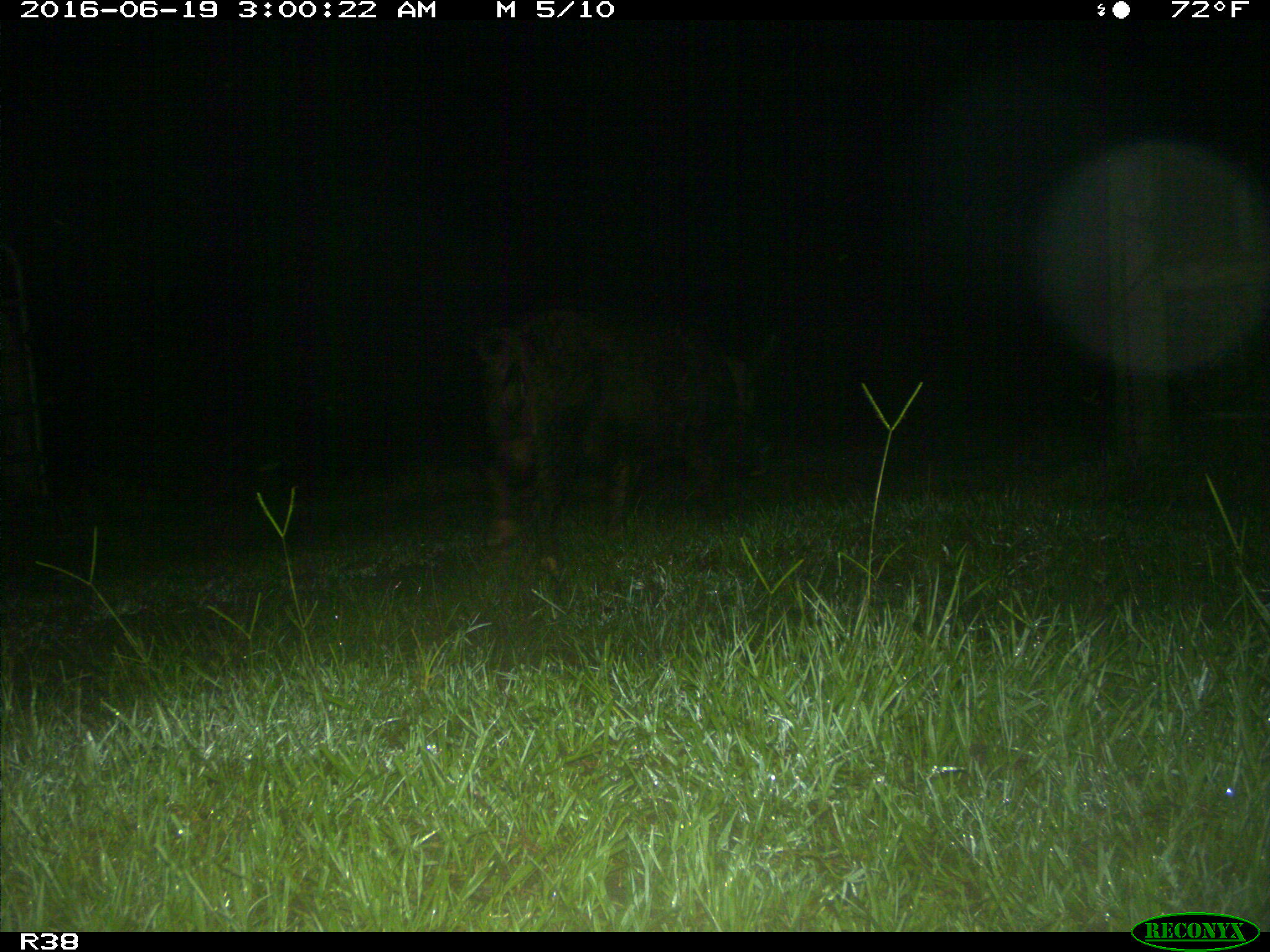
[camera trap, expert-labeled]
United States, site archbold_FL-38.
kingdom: Animalia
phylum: Chordata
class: Mammalia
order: Artiodactyla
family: Suidae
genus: Sus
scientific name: Sus scrofa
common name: wild boar